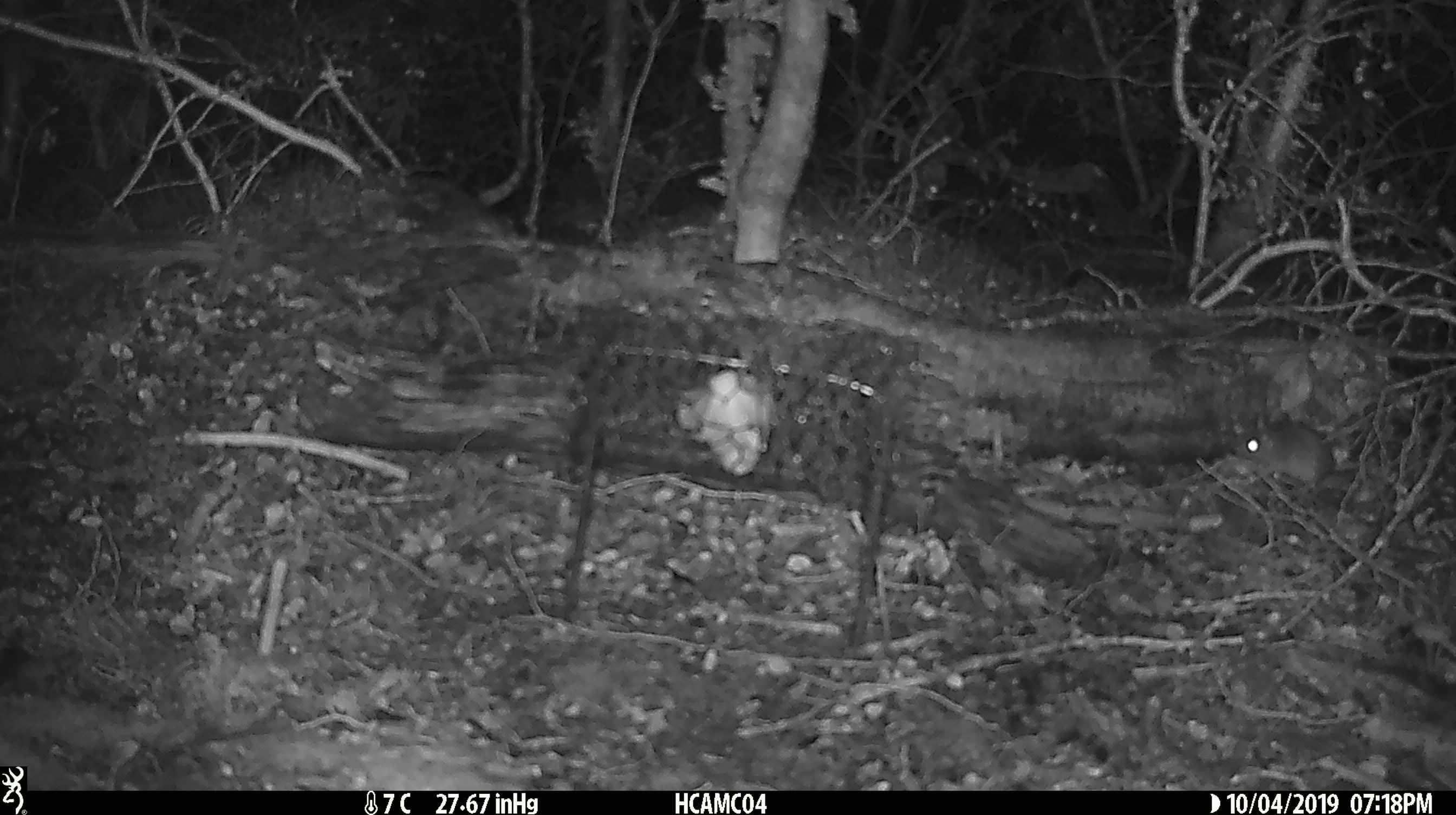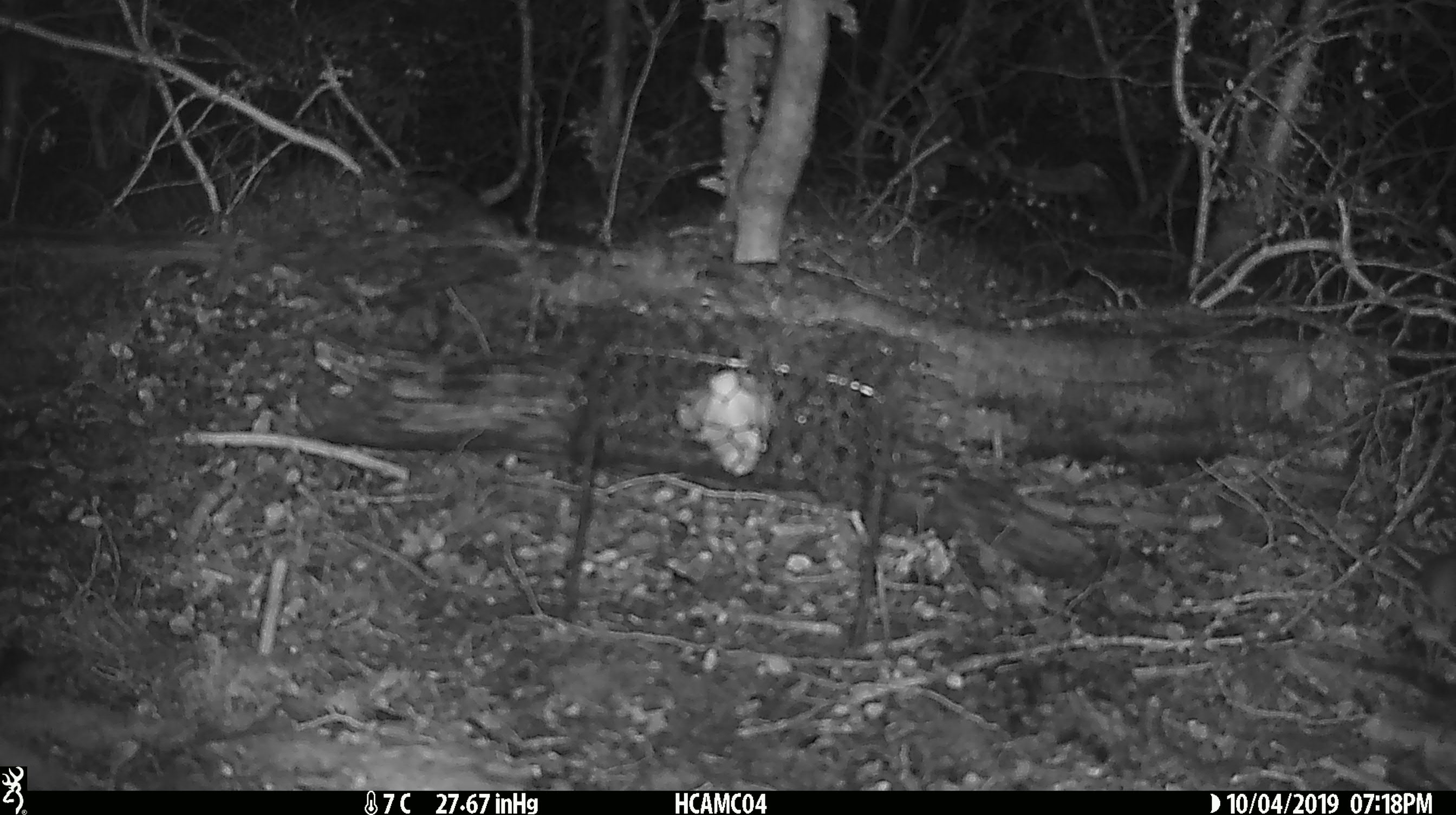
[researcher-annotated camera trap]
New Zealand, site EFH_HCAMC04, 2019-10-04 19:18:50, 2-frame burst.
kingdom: Animalia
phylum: Chordata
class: Mammalia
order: Rodentia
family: Muridae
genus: Mus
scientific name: Mus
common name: mouse